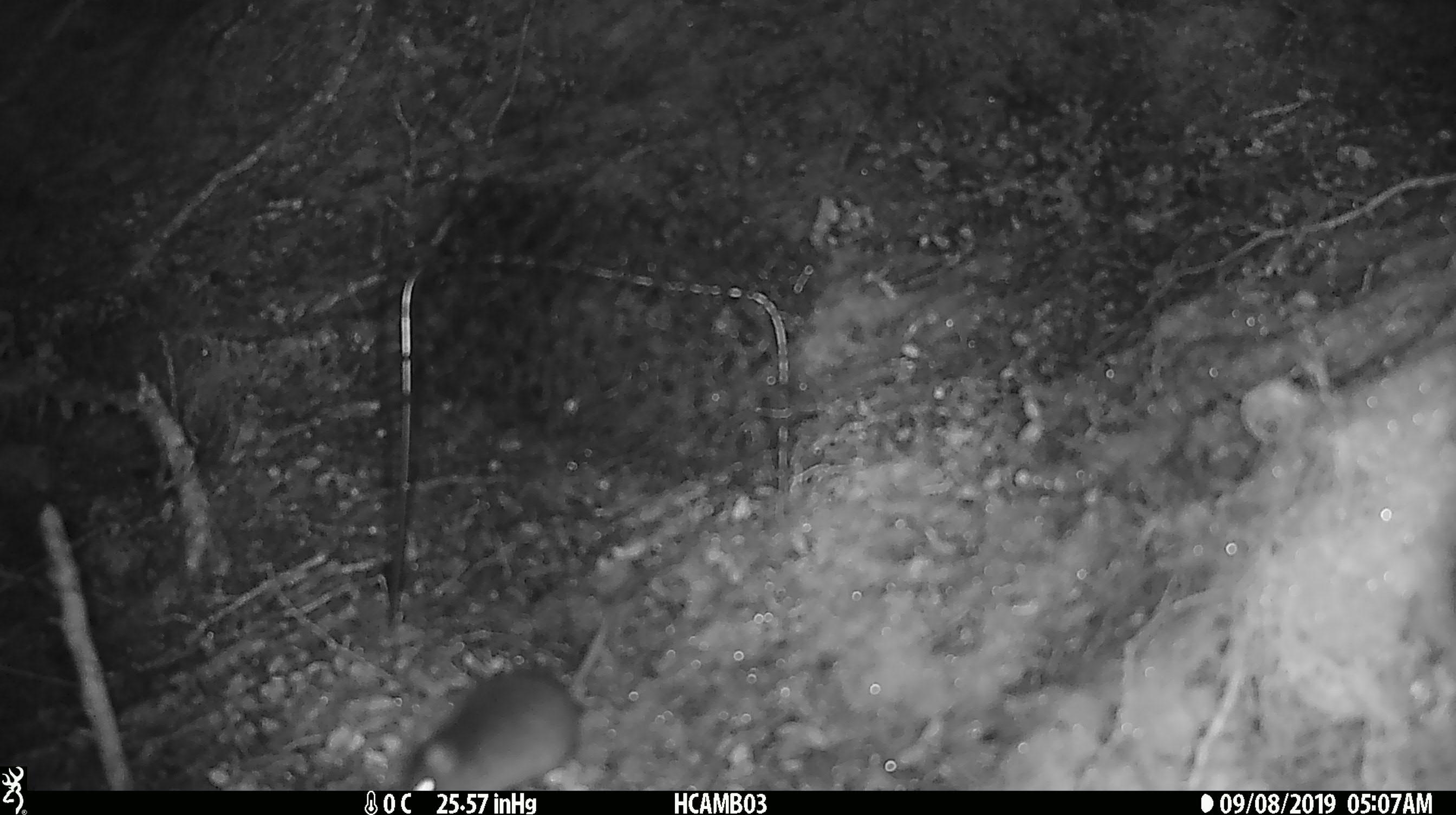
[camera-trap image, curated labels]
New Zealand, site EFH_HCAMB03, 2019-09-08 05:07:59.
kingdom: Animalia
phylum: Chordata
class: Mammalia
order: Rodentia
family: Muridae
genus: Mus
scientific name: Mus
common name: mouse